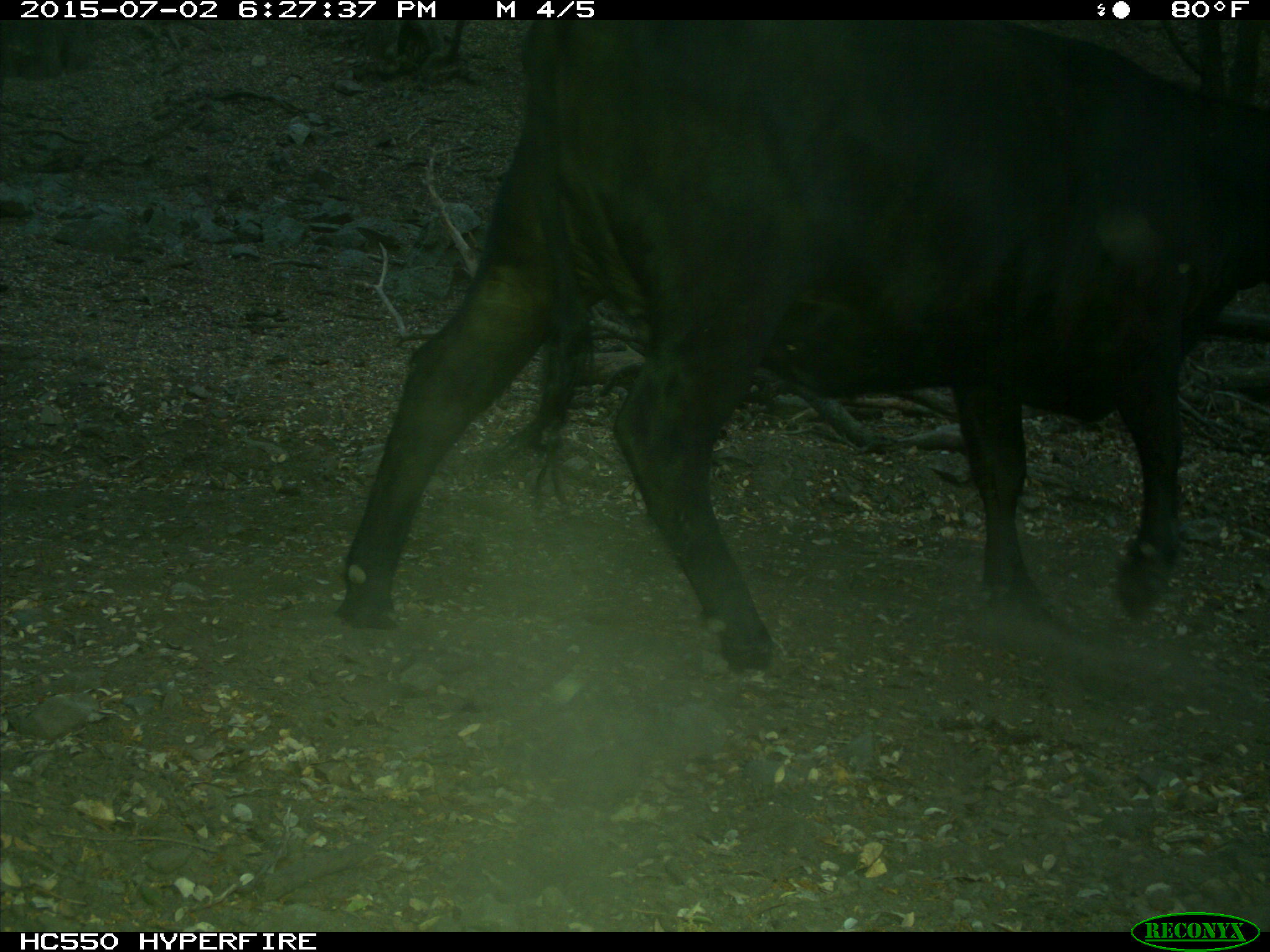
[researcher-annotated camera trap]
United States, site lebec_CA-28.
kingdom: Animalia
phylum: Chordata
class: Mammalia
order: Artiodactyla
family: Bovidae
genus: Bos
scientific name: Bos taurus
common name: domestic cow